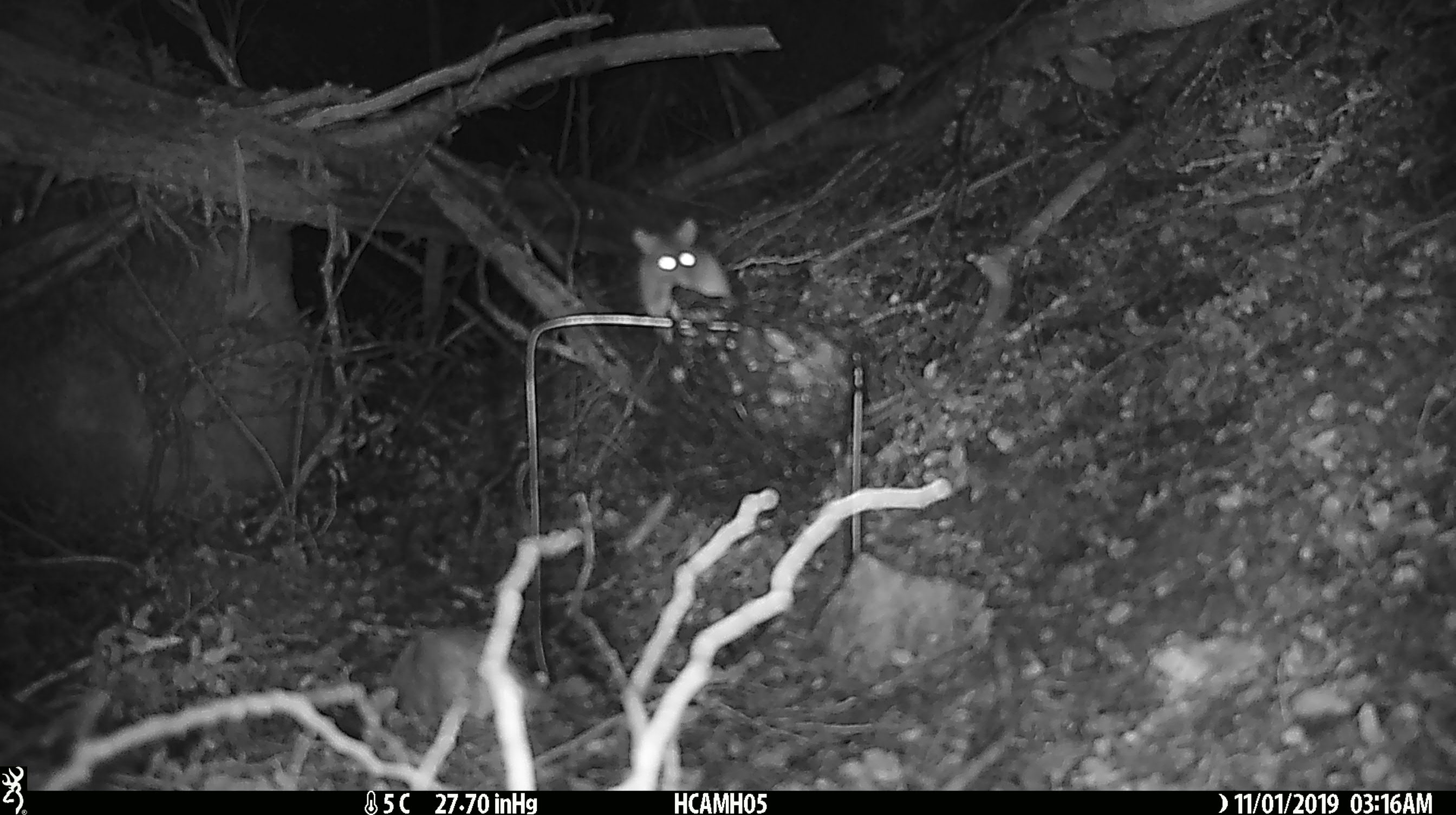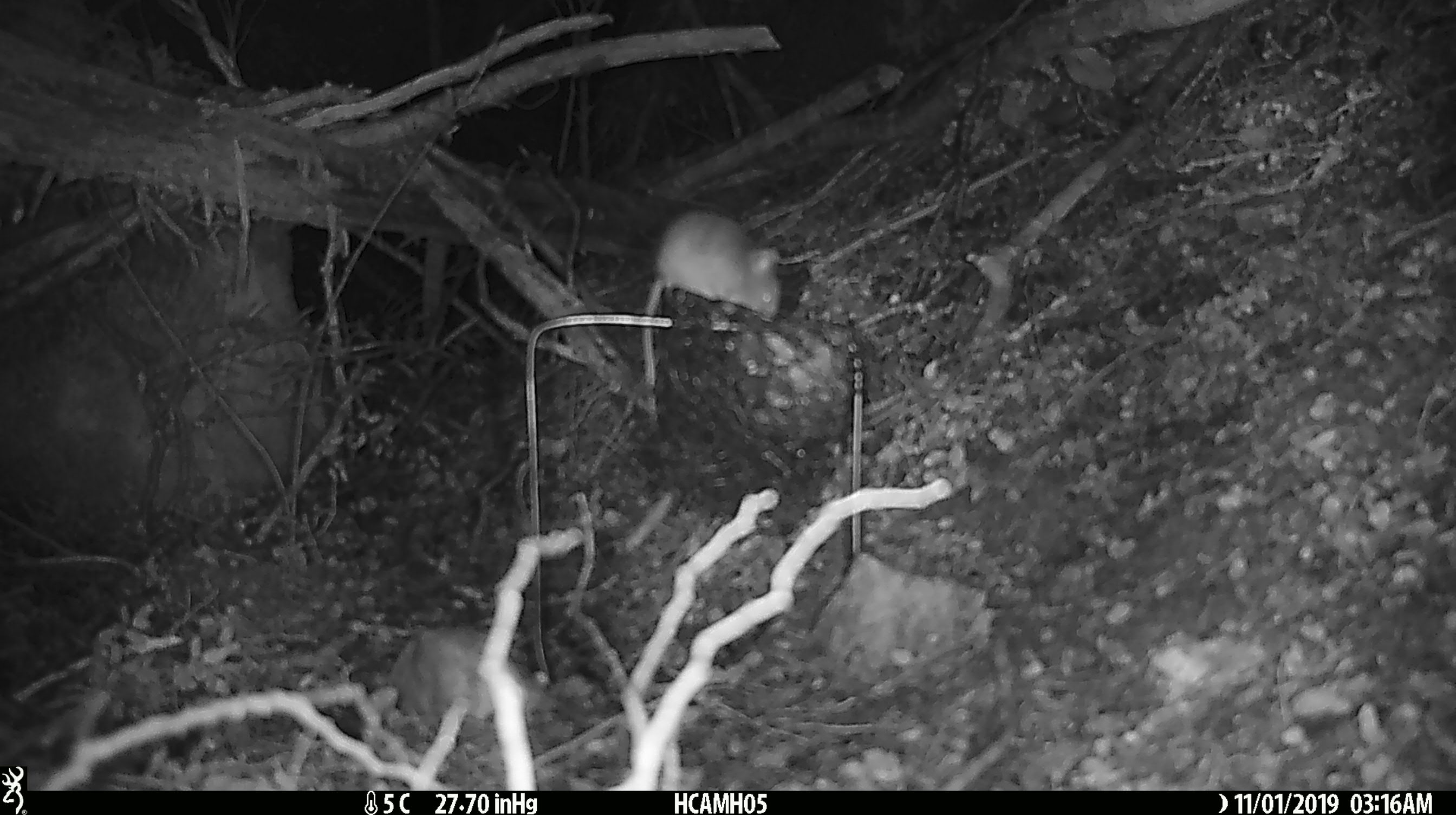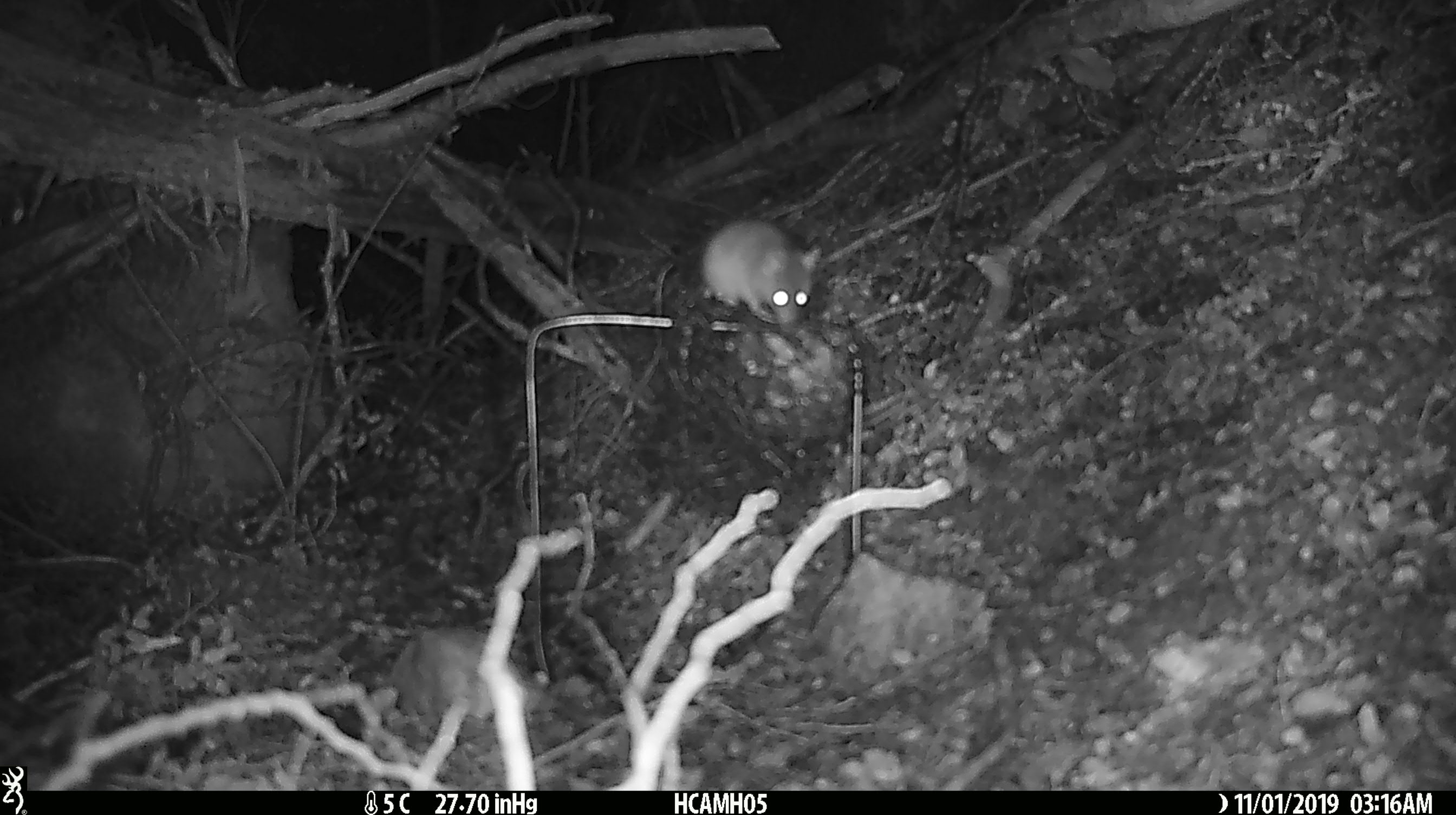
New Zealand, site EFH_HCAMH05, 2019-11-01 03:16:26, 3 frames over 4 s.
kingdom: Animalia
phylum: Chordata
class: Mammalia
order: Rodentia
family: Muridae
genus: Mus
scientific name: Mus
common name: mouse